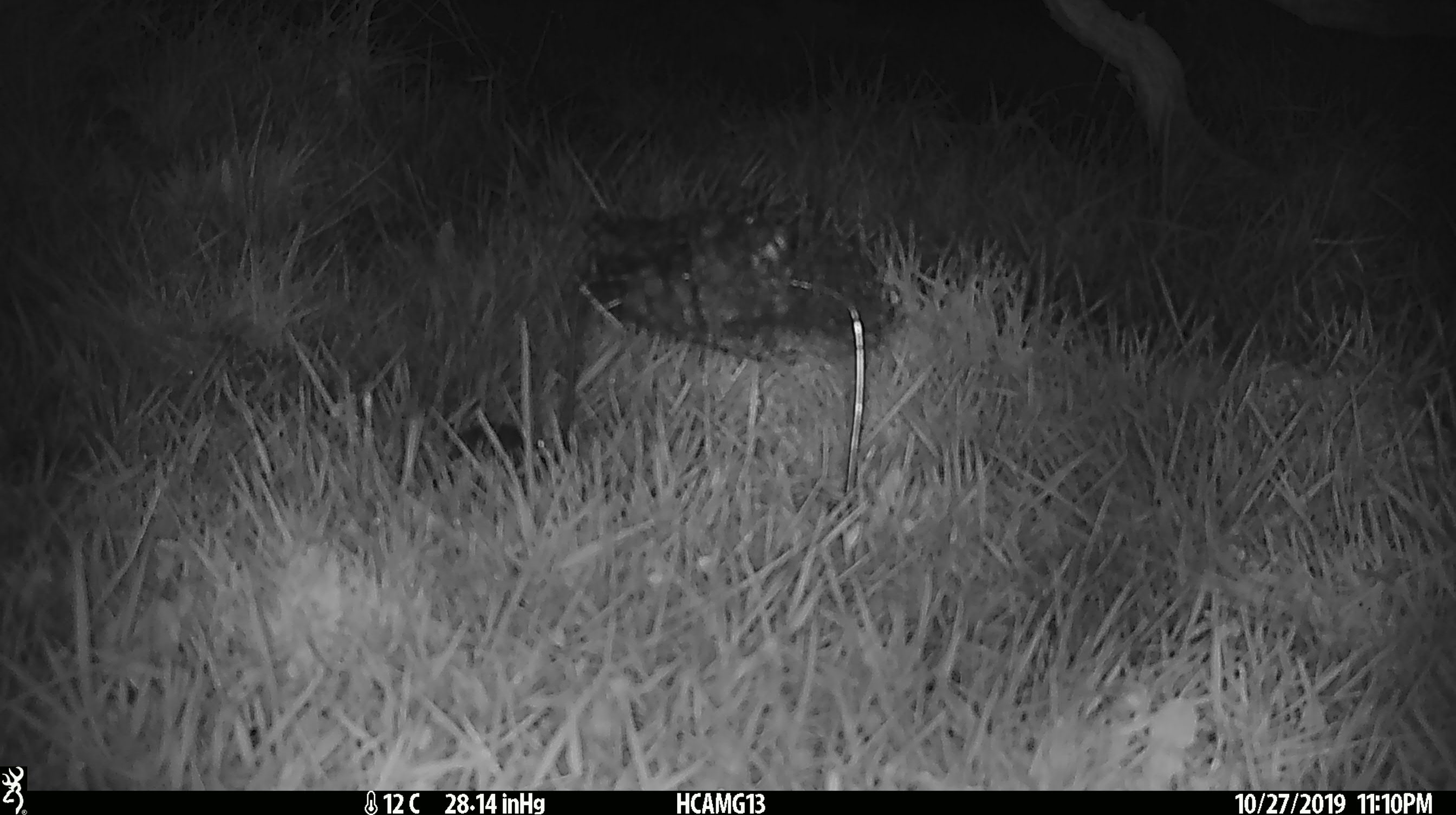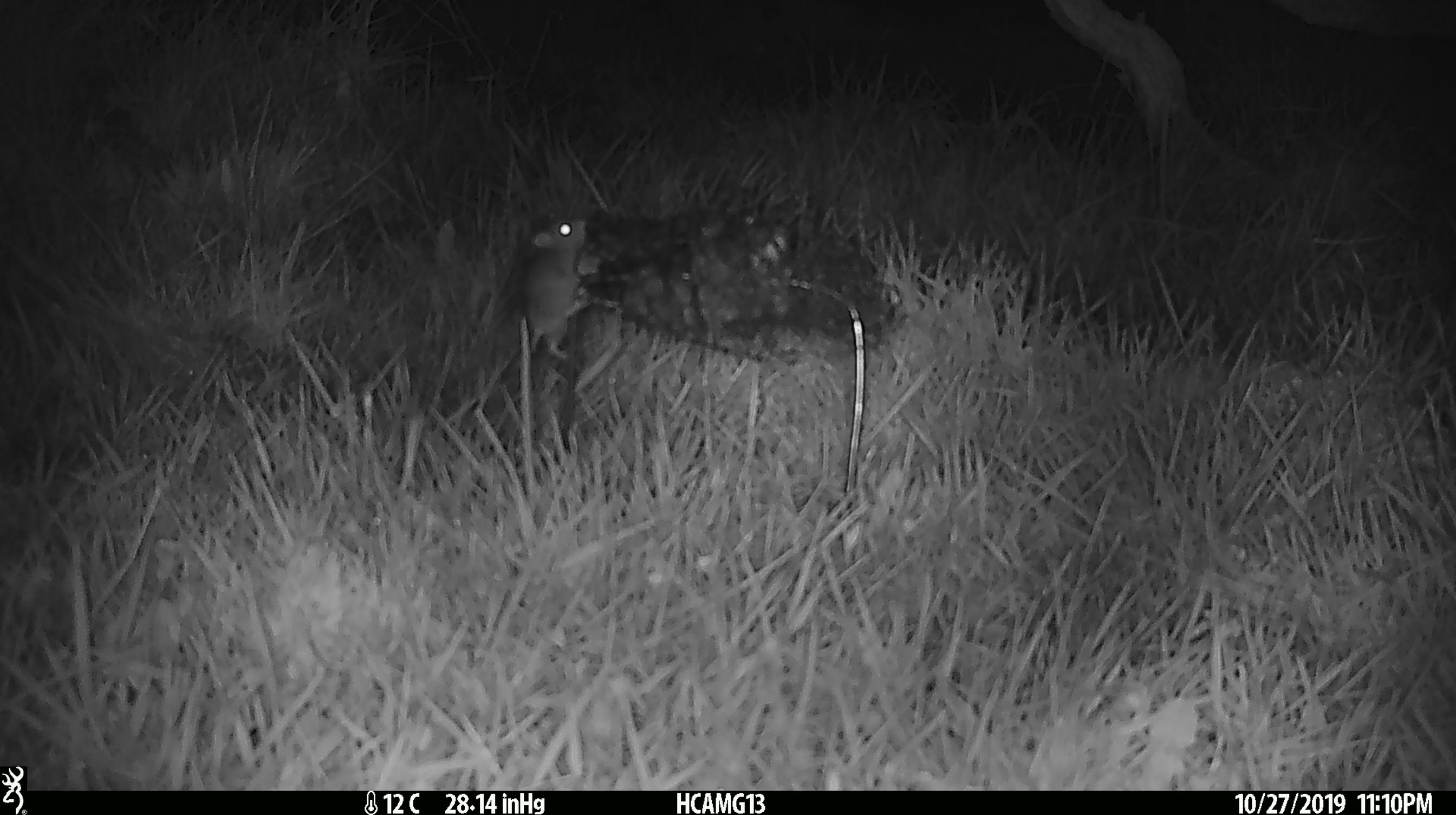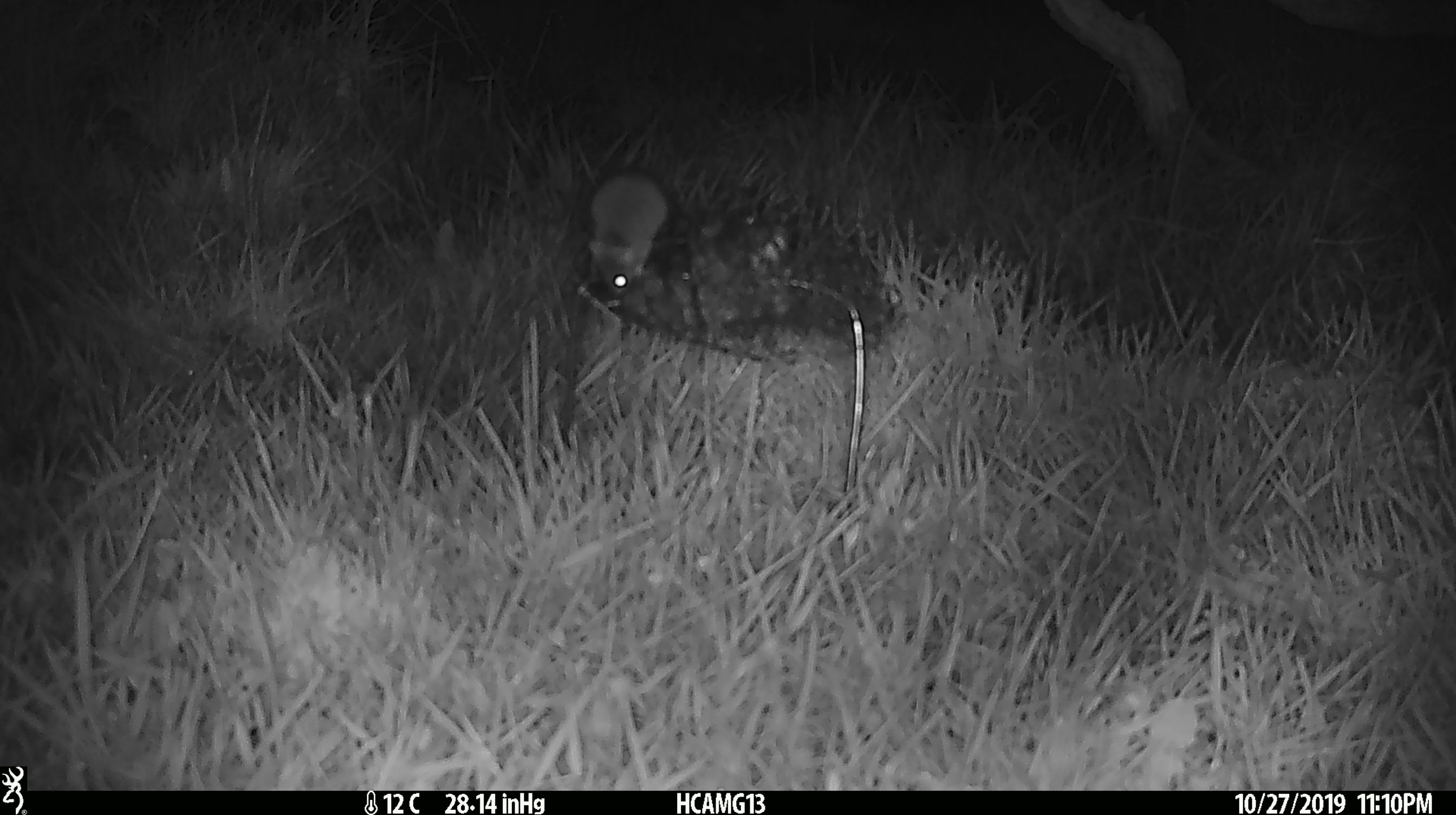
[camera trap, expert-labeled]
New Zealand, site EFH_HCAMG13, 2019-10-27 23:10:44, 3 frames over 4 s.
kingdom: Animalia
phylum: Chordata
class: Mammalia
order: Rodentia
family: Muridae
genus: Mus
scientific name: Mus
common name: mouse